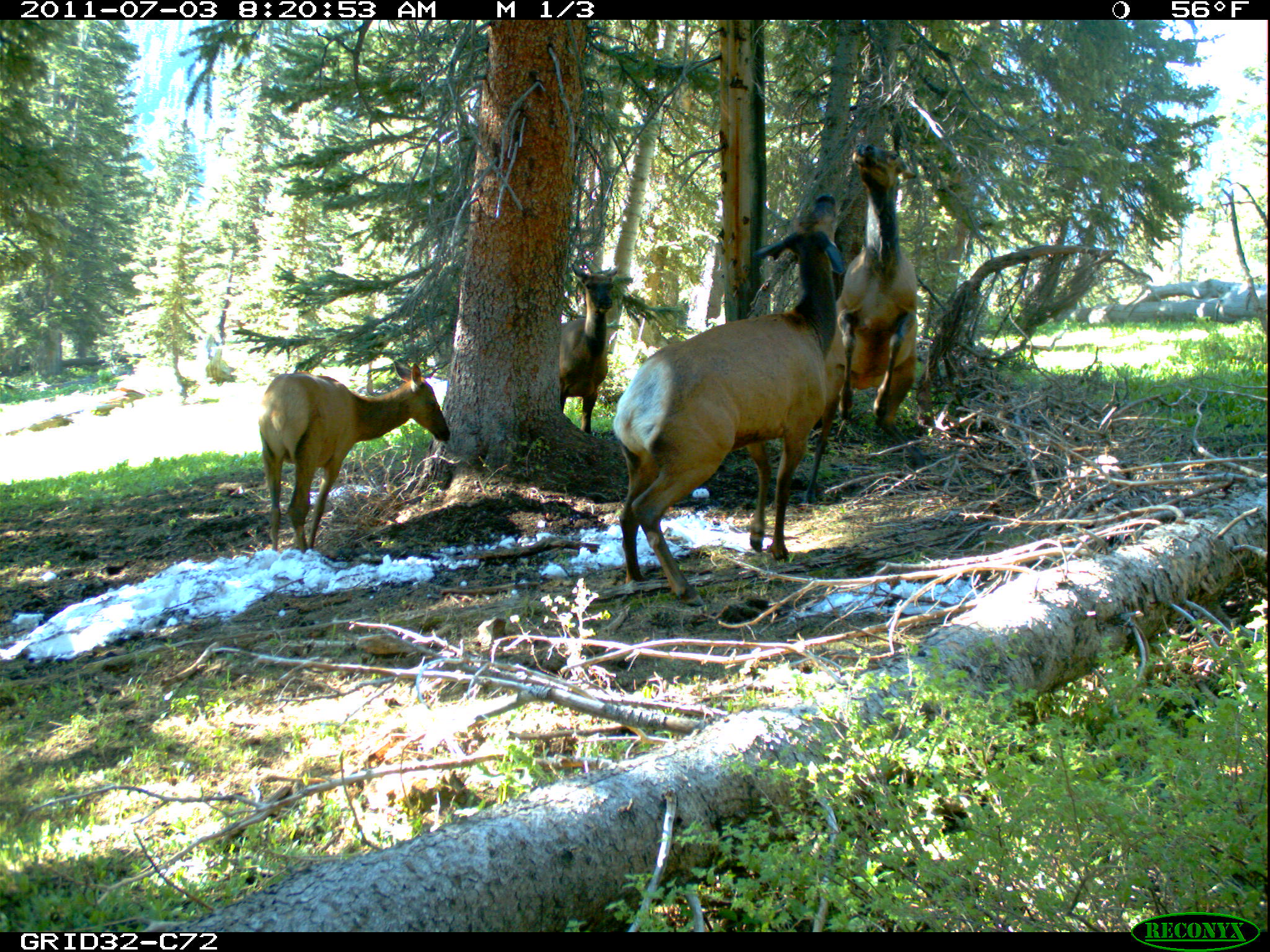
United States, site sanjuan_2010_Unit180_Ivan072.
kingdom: Animalia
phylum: Chordata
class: Mammalia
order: Artiodactyla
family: Cervidae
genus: Cervus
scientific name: Cervus elaphus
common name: red deer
Cervus elaphus (red deer).